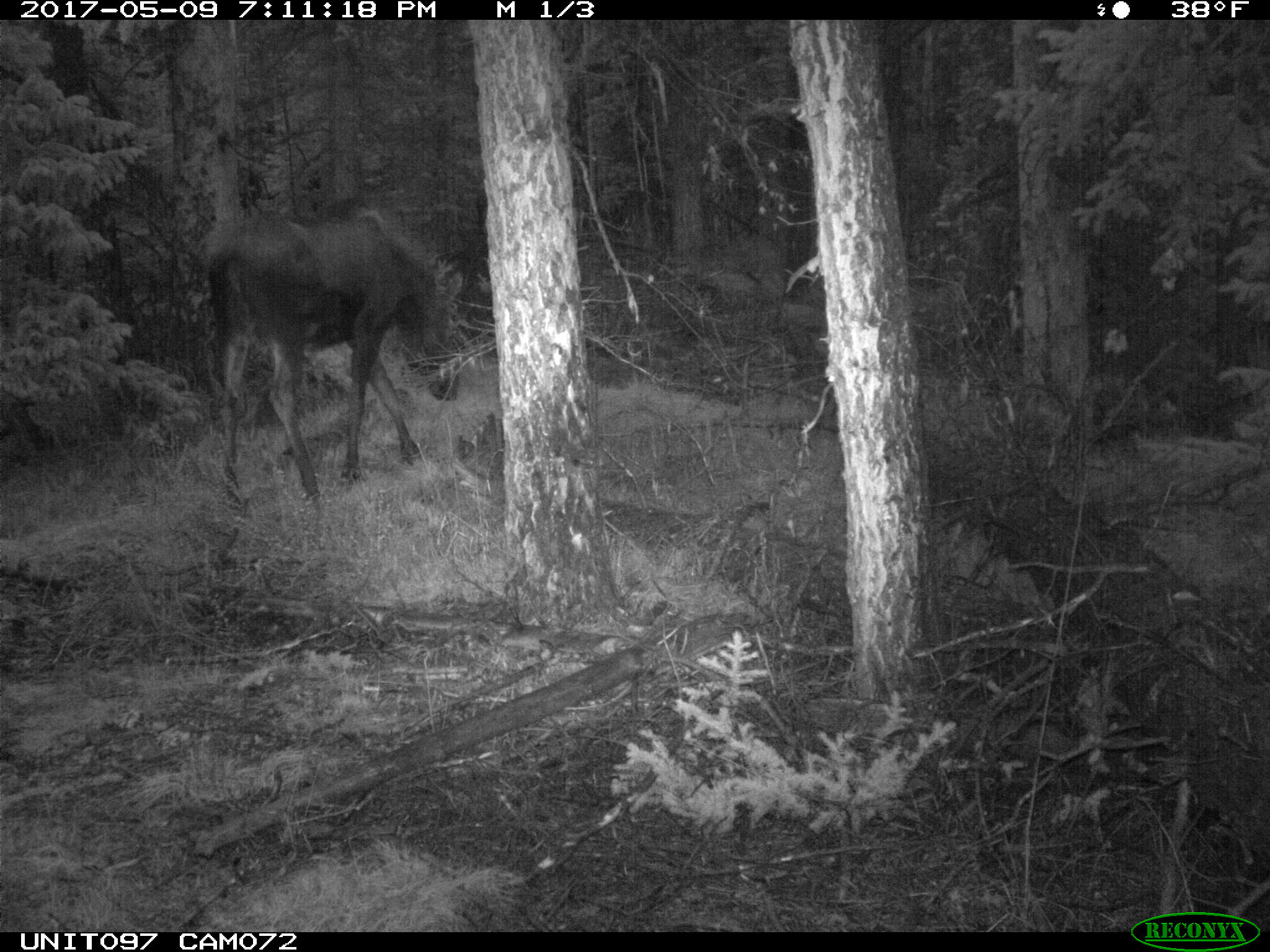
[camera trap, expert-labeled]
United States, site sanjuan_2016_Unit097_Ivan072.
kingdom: Animalia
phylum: Chordata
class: Mammalia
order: Artiodactyla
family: Cervidae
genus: Alces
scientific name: Alces alces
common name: moose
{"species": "Alces alces (moose)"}